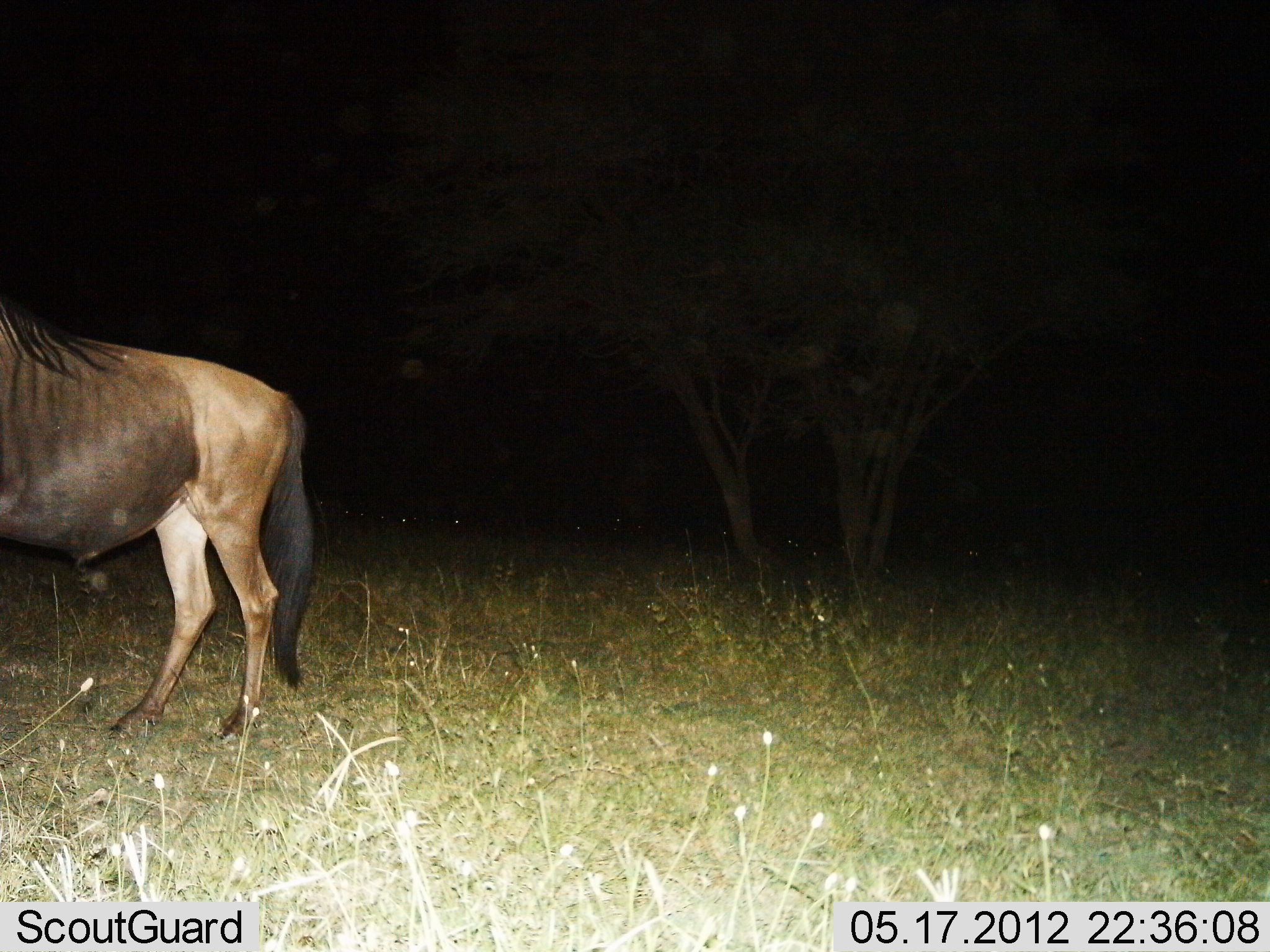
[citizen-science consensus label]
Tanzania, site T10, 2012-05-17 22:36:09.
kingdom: Animalia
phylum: Chordata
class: Mammalia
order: Artiodactyla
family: Bovidae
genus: Connochaetes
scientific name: Connochaetes taurinus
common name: blue wildebeest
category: wildebeest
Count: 1.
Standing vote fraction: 100%.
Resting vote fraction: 0%.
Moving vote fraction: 10%.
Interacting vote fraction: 0%.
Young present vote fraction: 0%.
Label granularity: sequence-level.